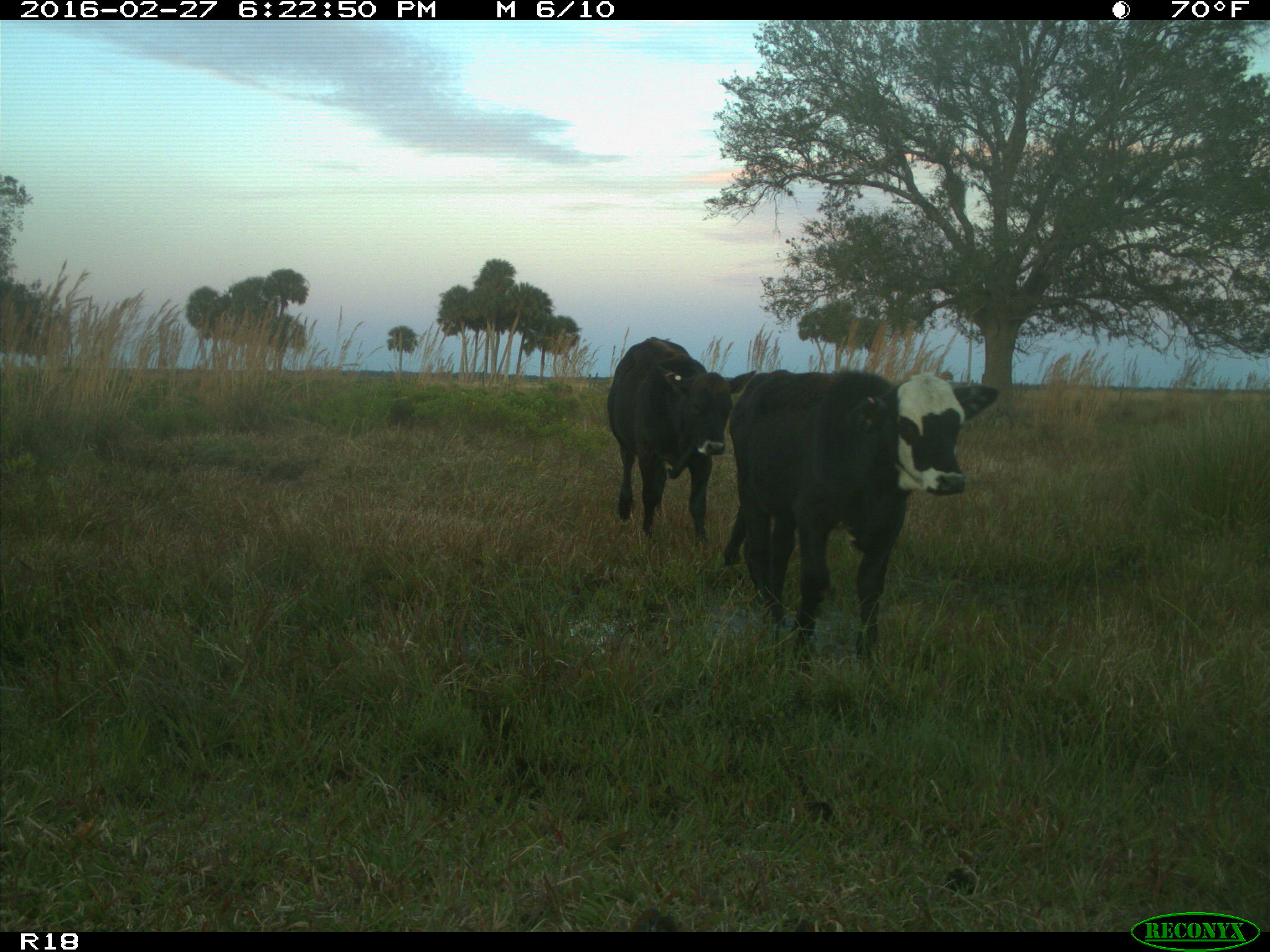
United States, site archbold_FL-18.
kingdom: Animalia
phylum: Chordata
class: Mammalia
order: Artiodactyla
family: Bovidae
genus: Bos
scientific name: Bos taurus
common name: domestic cow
Bos taurus (domestic cow).